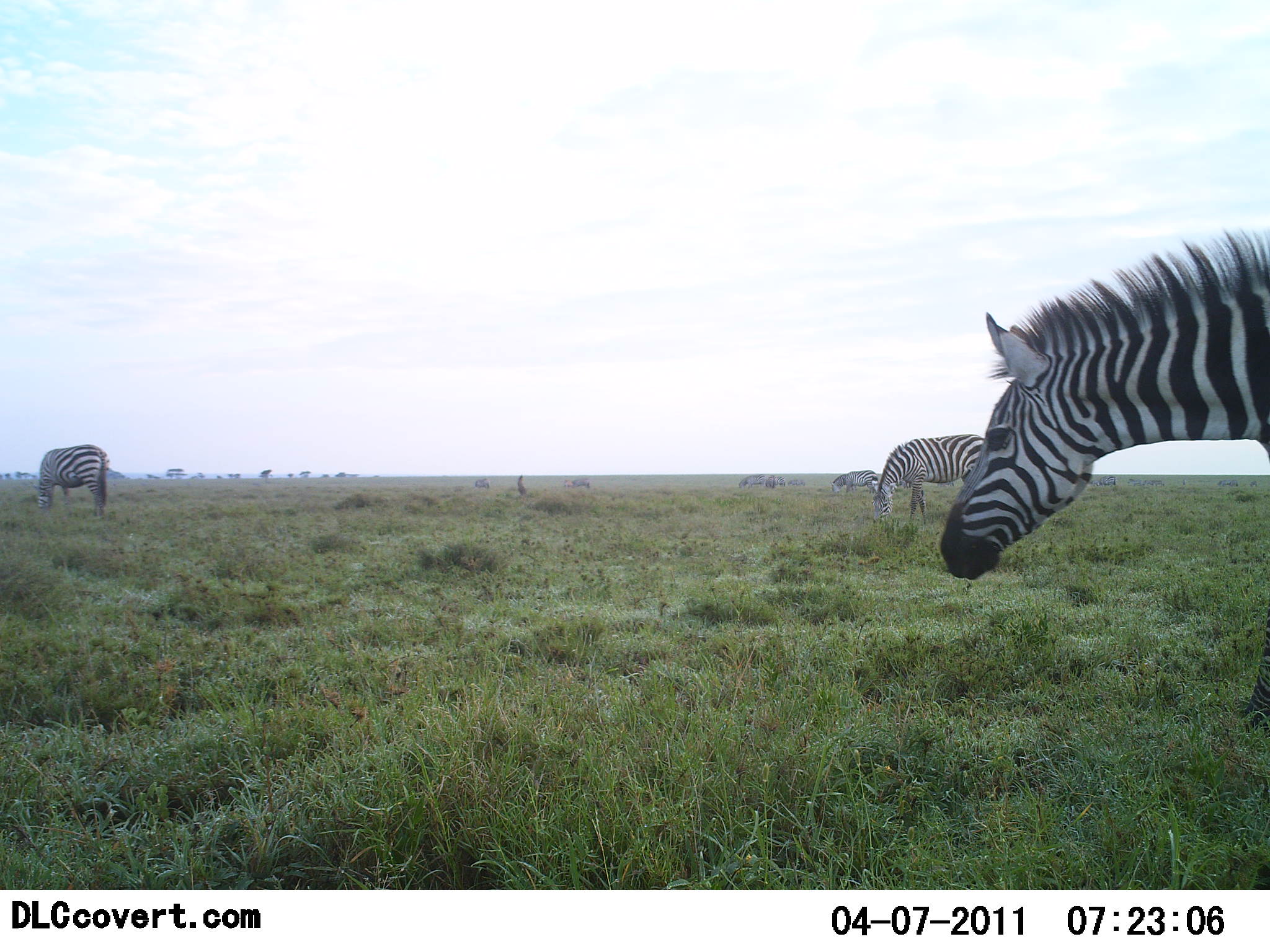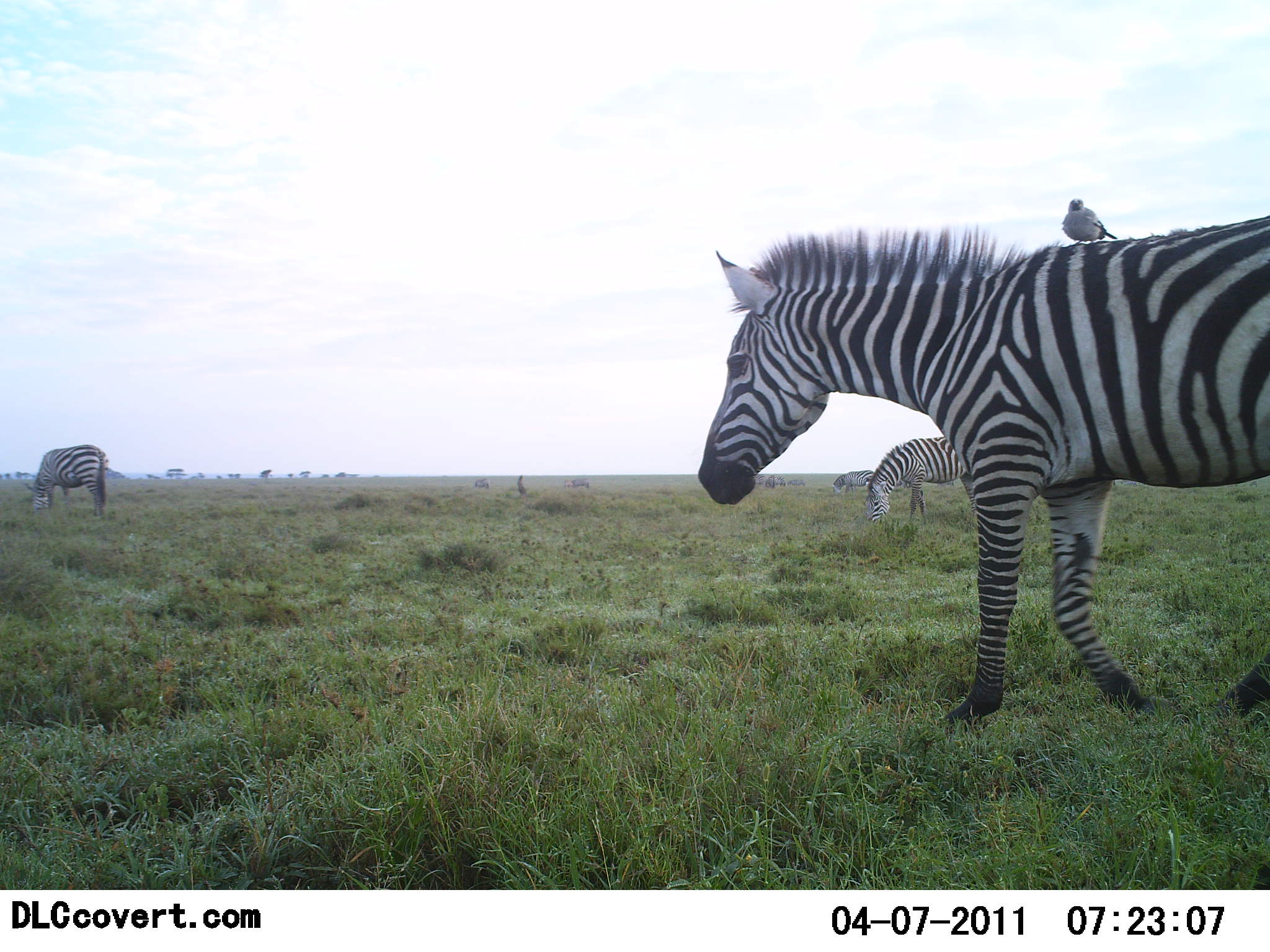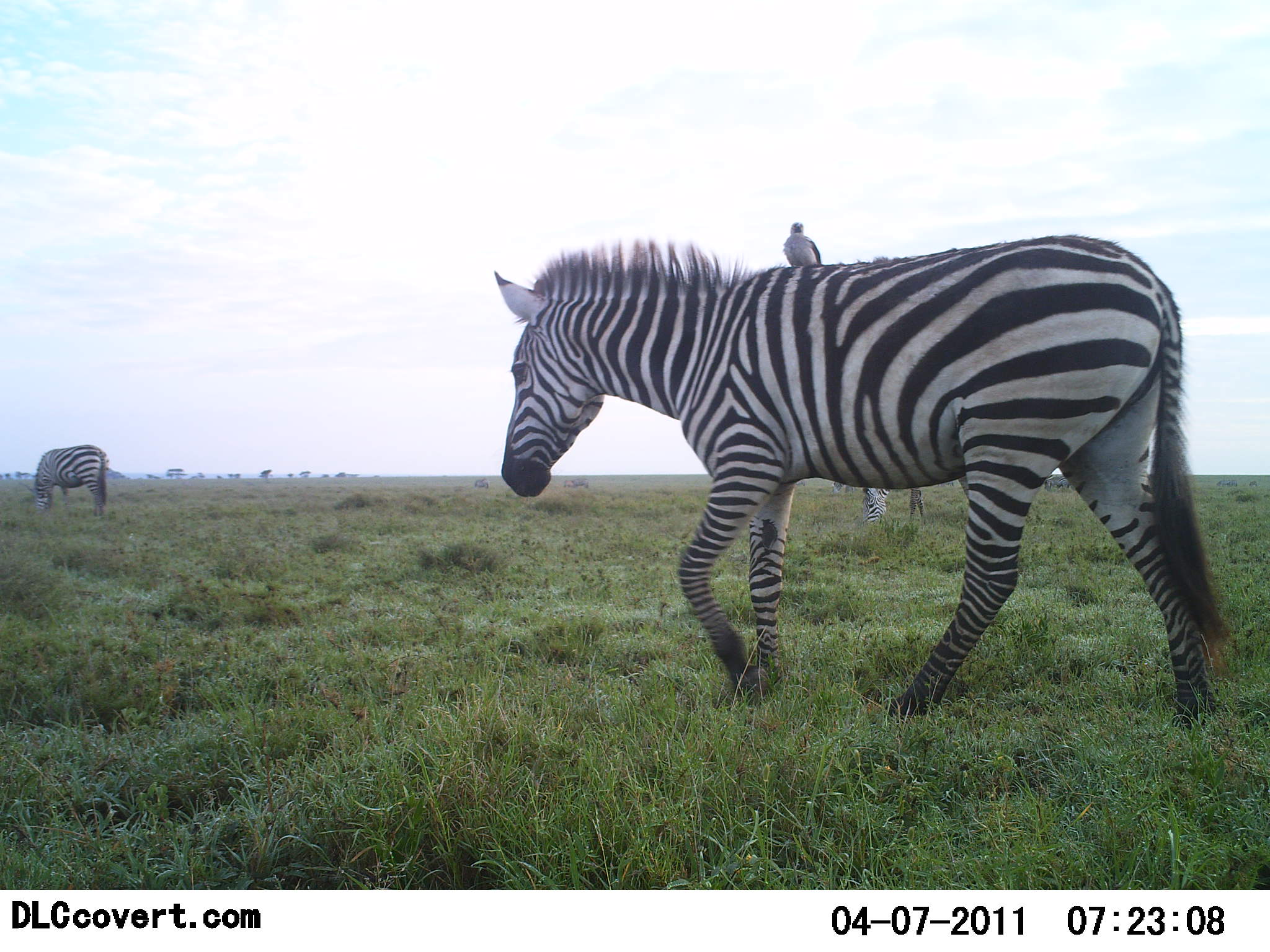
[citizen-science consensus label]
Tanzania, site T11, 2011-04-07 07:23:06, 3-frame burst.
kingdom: Animalia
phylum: Chordata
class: Aves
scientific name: Aves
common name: bird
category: otherbird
Otherbird (bird) (Aves), count 1. Behavior (volunteer vote fractions): standing 36%, resting 55%, moving 0%, interacting 18%. Young present (vote fraction): 0%. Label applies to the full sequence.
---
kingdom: Animalia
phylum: Chordata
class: Mammalia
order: Perissodactyla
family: Equidae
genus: Equus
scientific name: Equus quagga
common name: plains zebra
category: zebra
Zebra (plains zebra) (Equus quagga), count 4. Behavior (volunteer vote fractions): standing 40%, resting 7%, moving 80%, interacting 0%. Young present (vote fraction): 0%. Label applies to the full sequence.